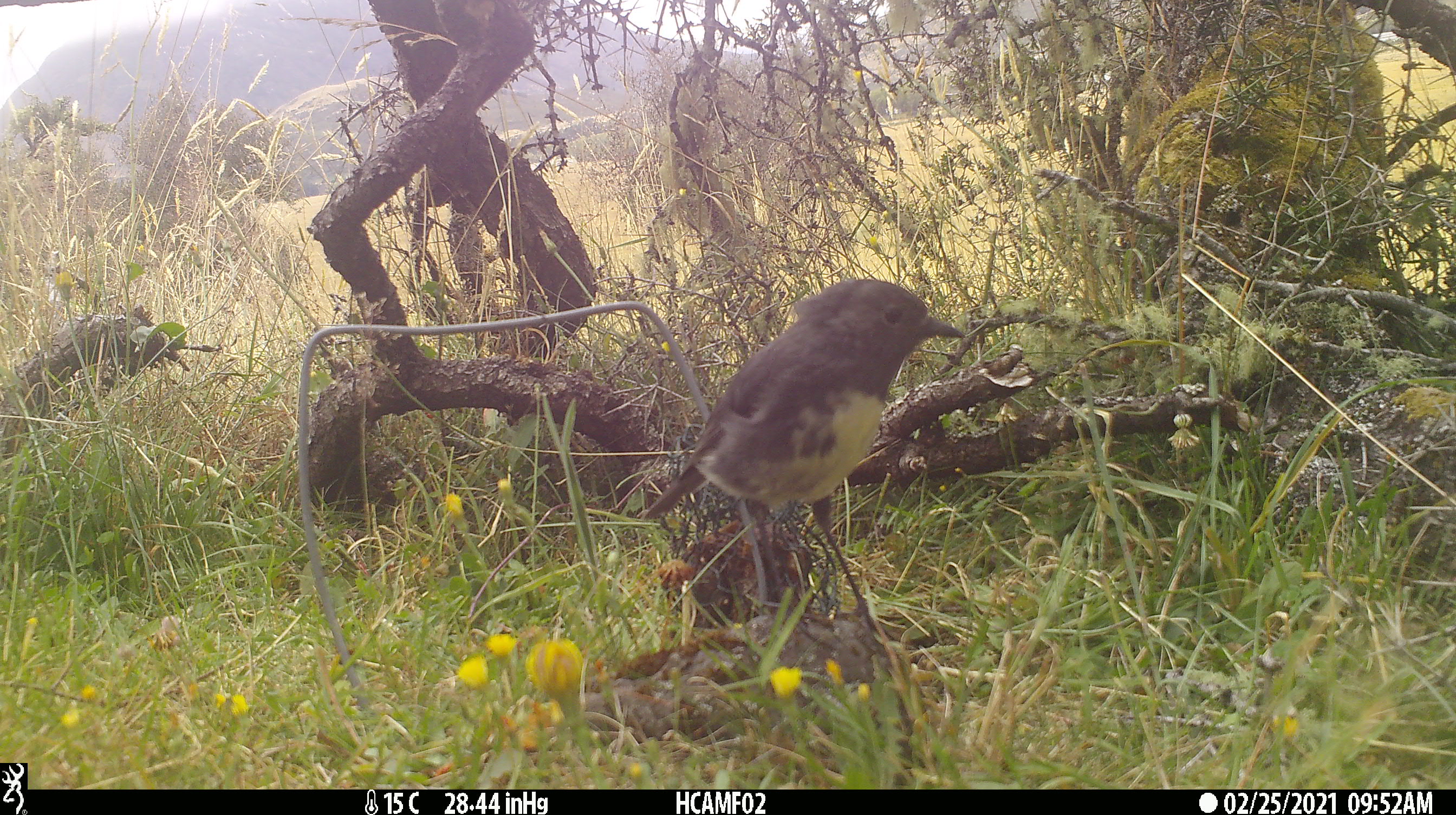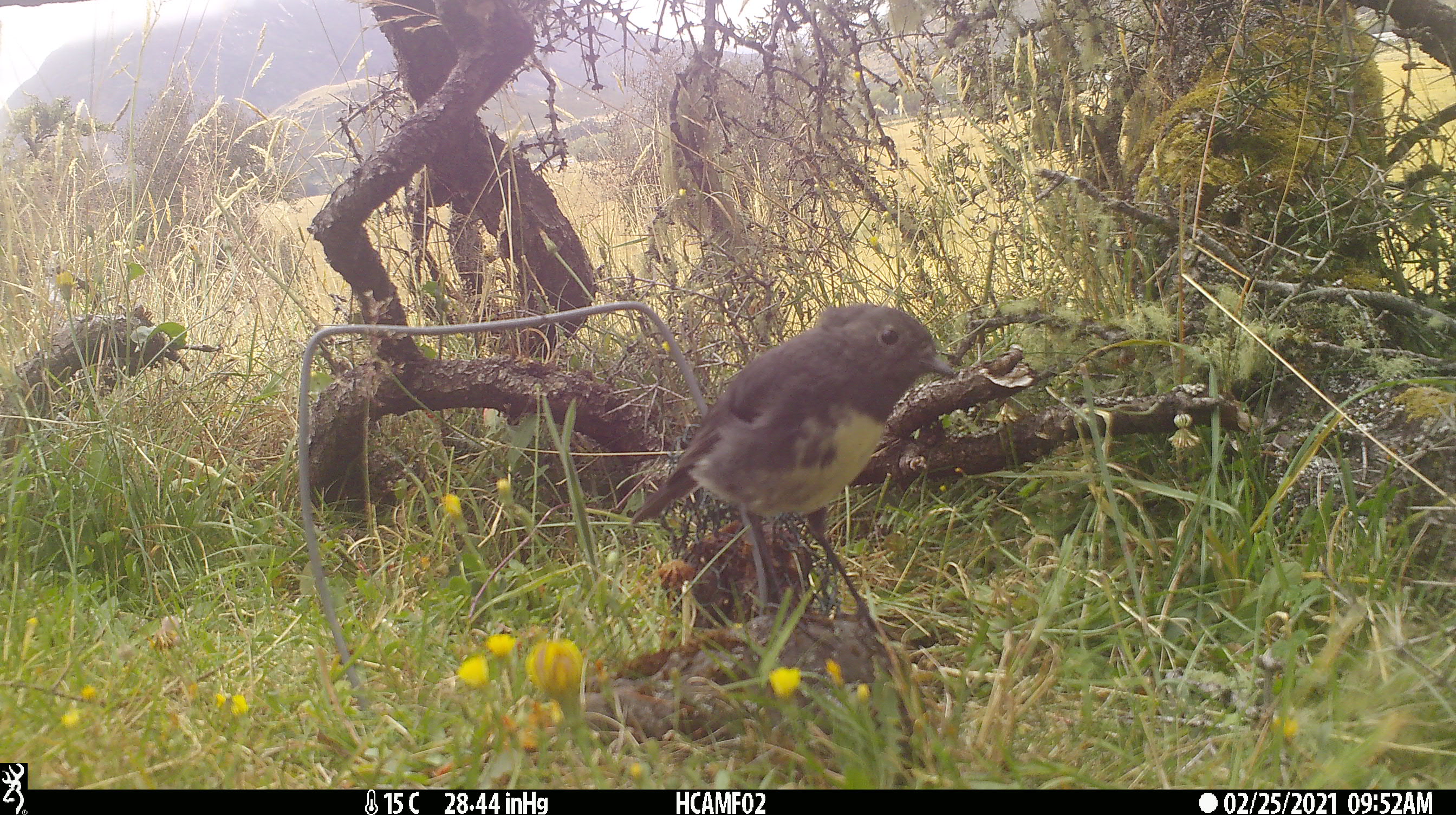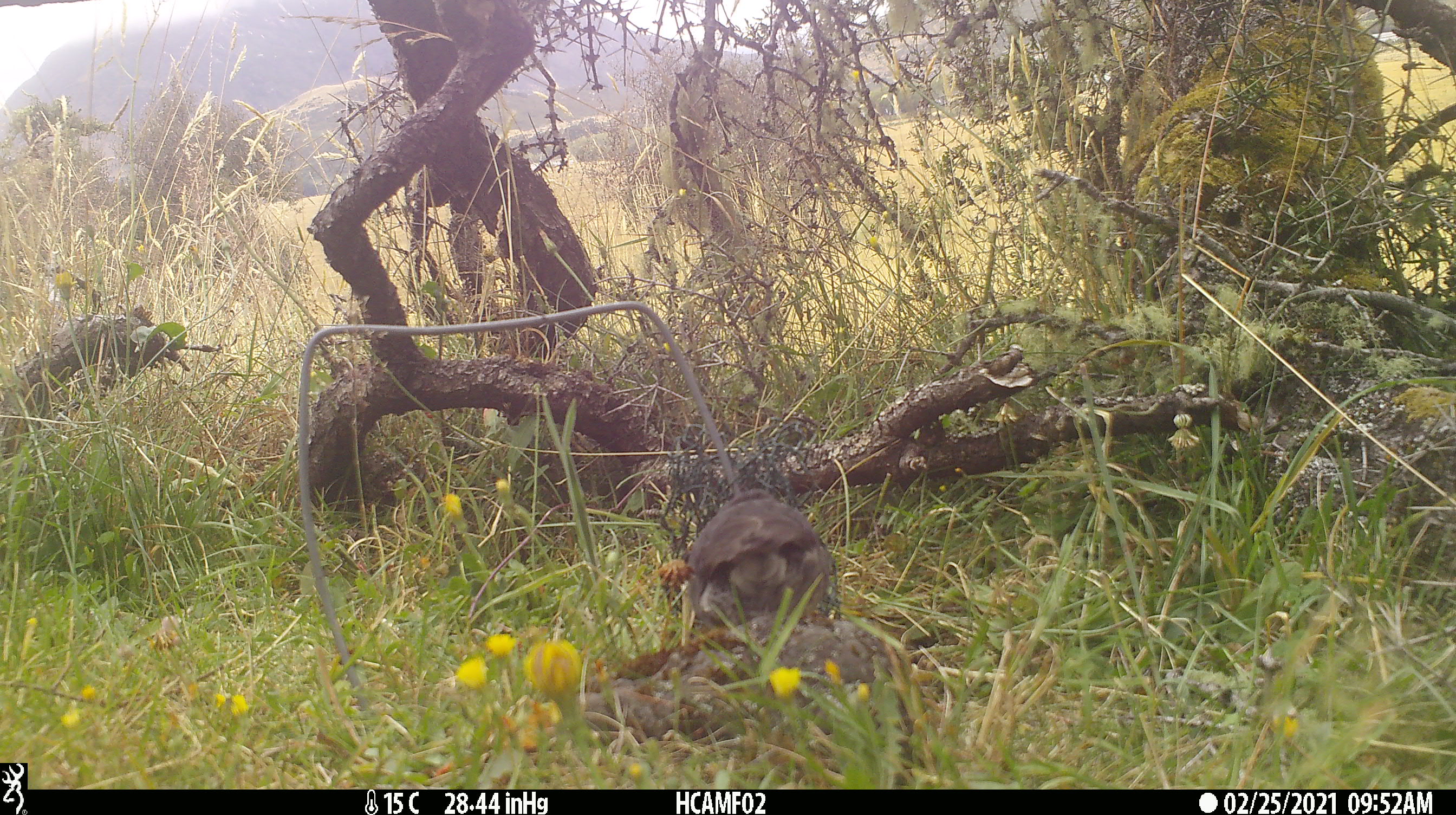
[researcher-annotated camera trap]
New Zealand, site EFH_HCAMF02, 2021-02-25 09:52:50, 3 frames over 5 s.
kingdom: Animalia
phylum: Chordata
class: Aves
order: Passeriformes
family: Petroicidae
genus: Petroica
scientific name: Petroica australis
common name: new zealand robin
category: robin